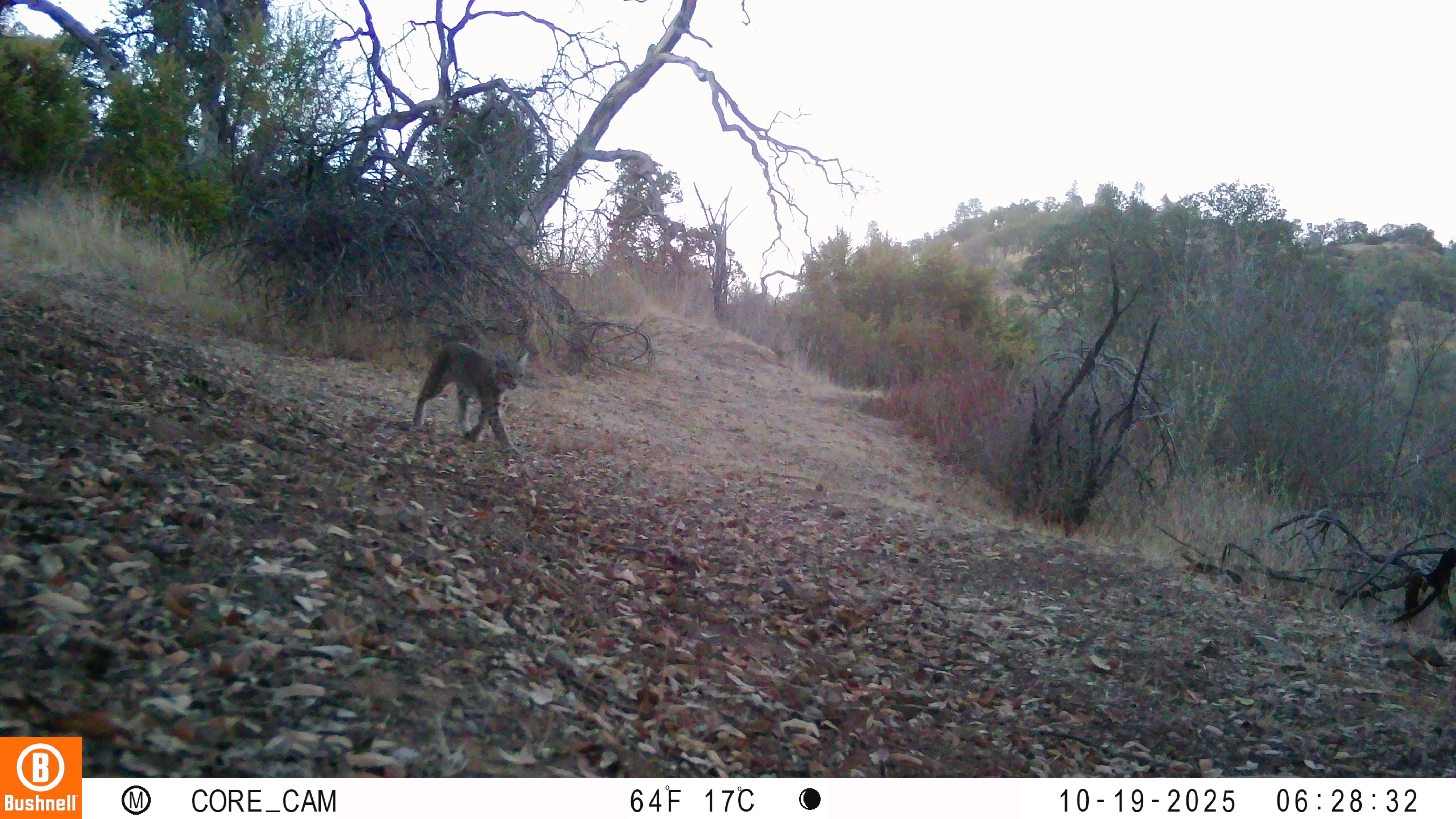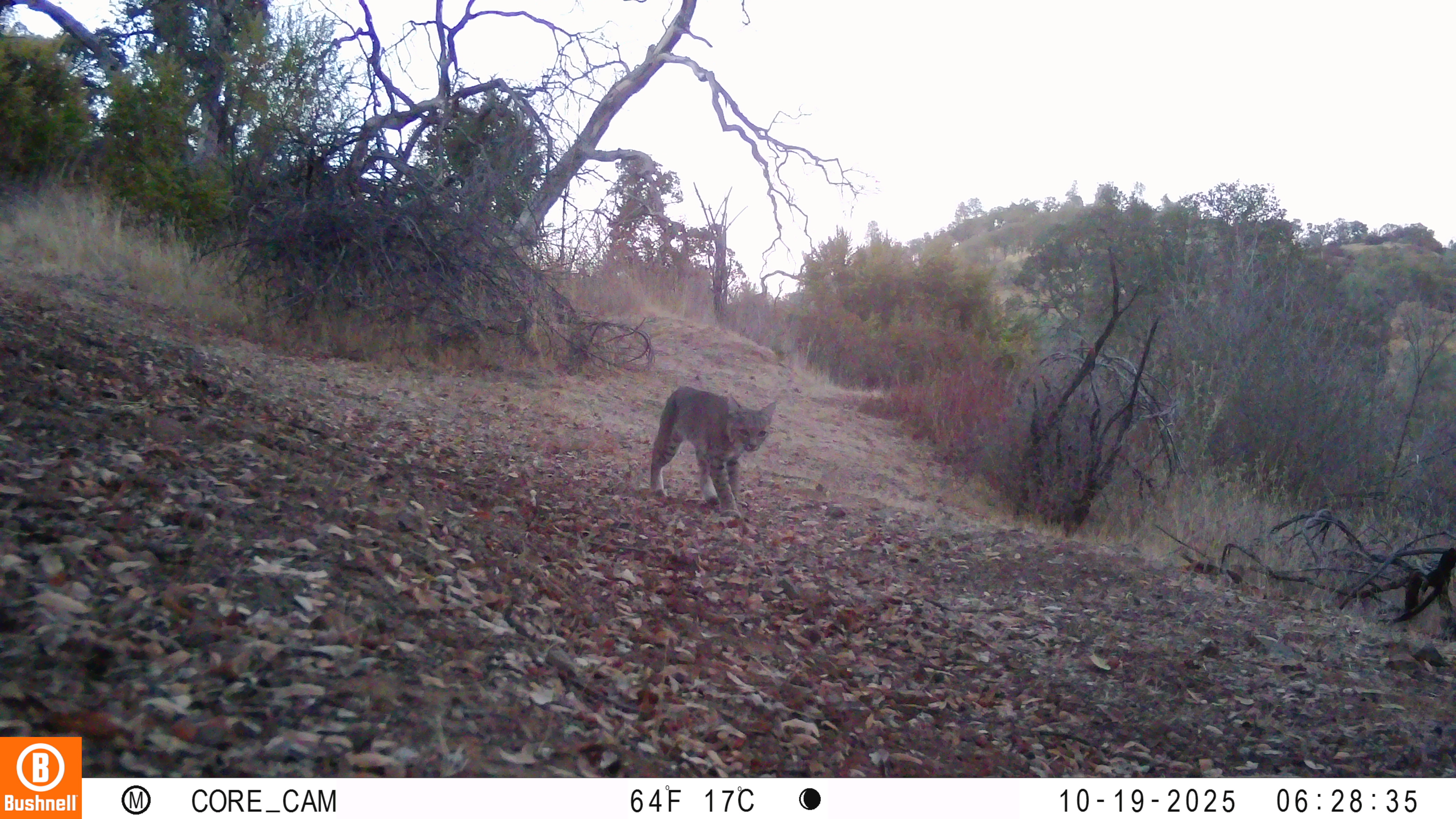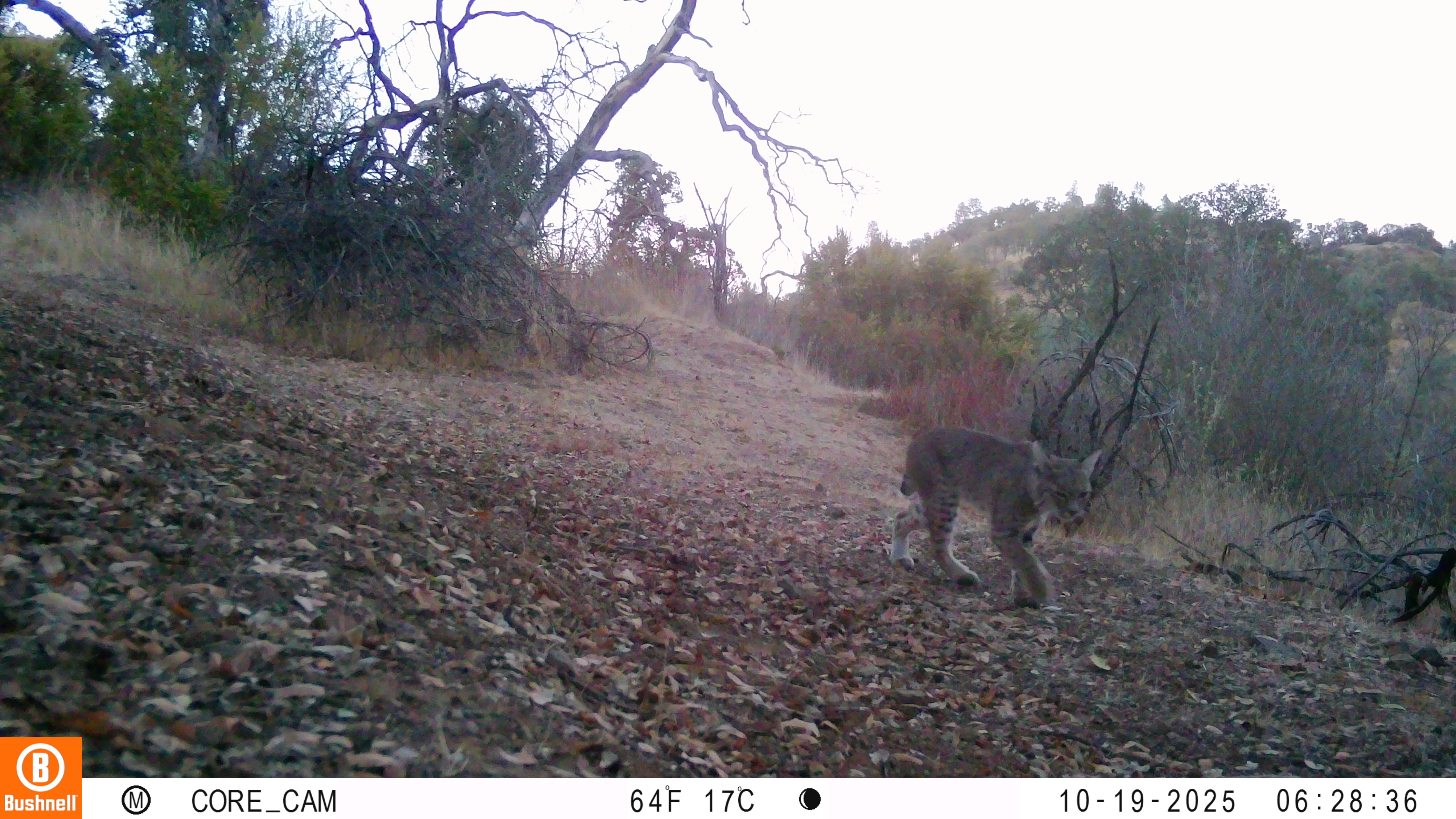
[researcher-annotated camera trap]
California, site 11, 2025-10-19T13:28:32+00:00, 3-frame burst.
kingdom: Animalia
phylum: Chordata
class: Mammalia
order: Carnivora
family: Felidae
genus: Lynx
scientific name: Lynx rufus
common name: bobcat